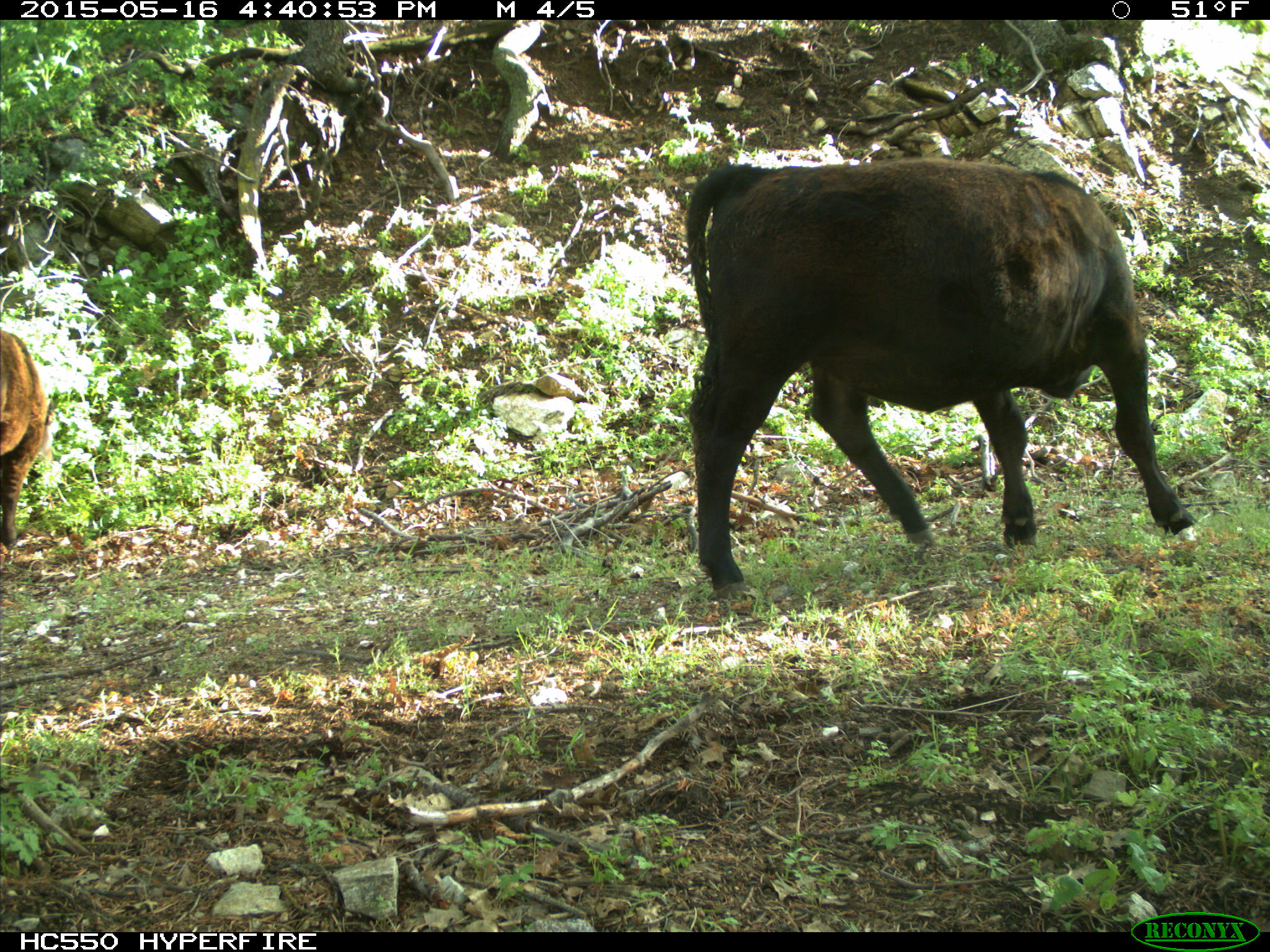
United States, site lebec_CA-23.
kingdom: Animalia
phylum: Chordata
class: Mammalia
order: Artiodactyla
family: Bovidae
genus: Bos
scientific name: Bos taurus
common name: domestic cow